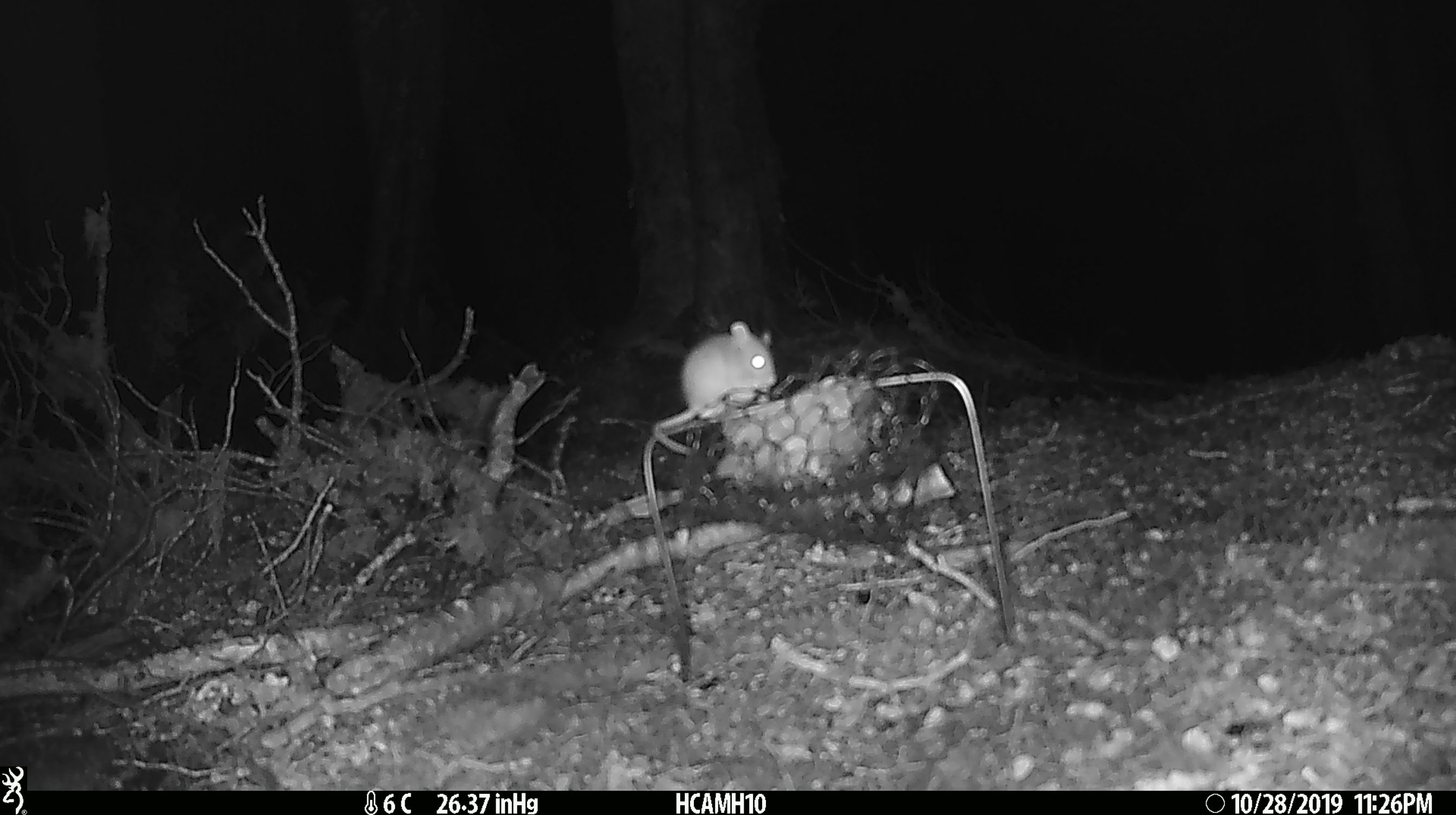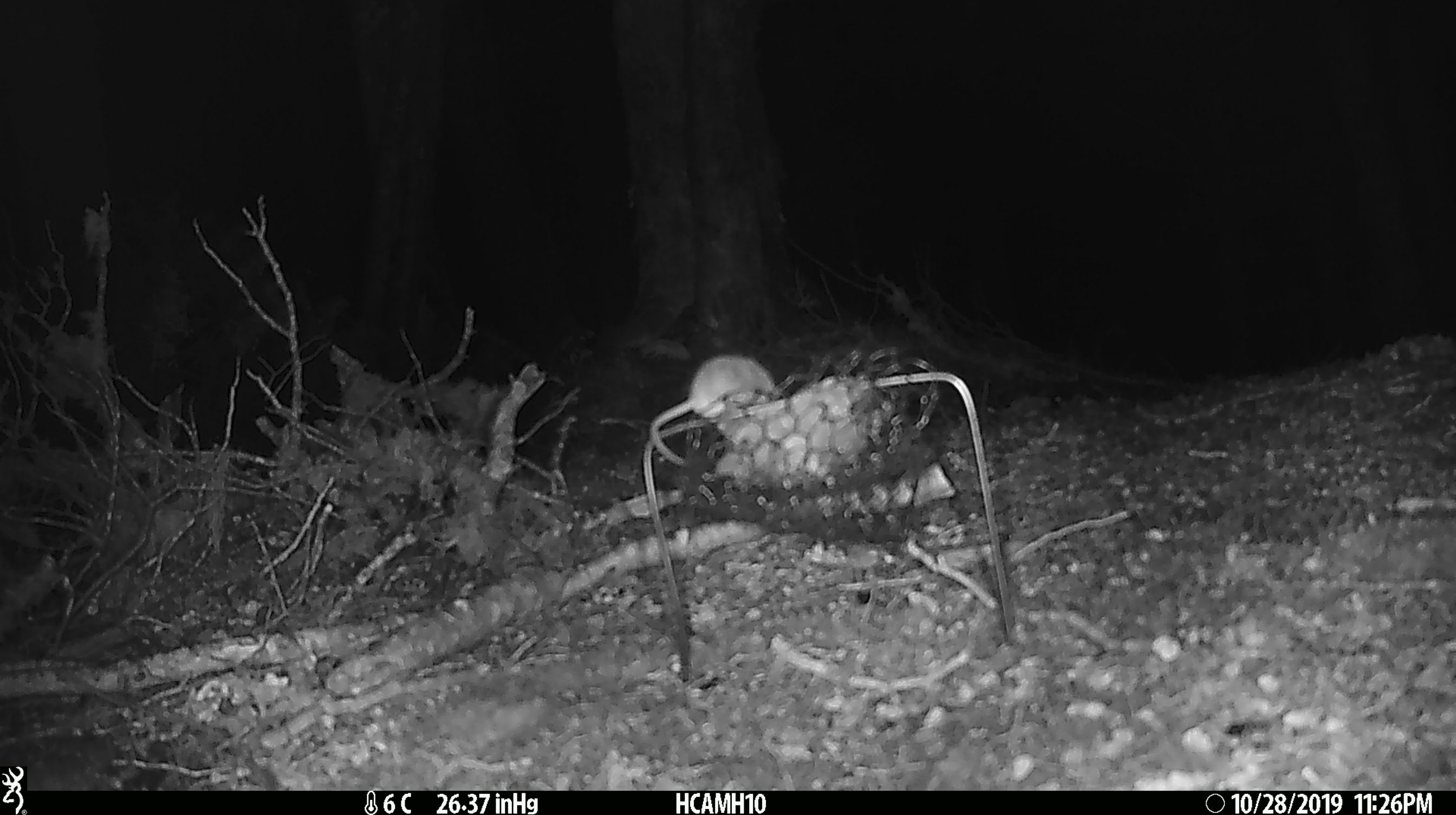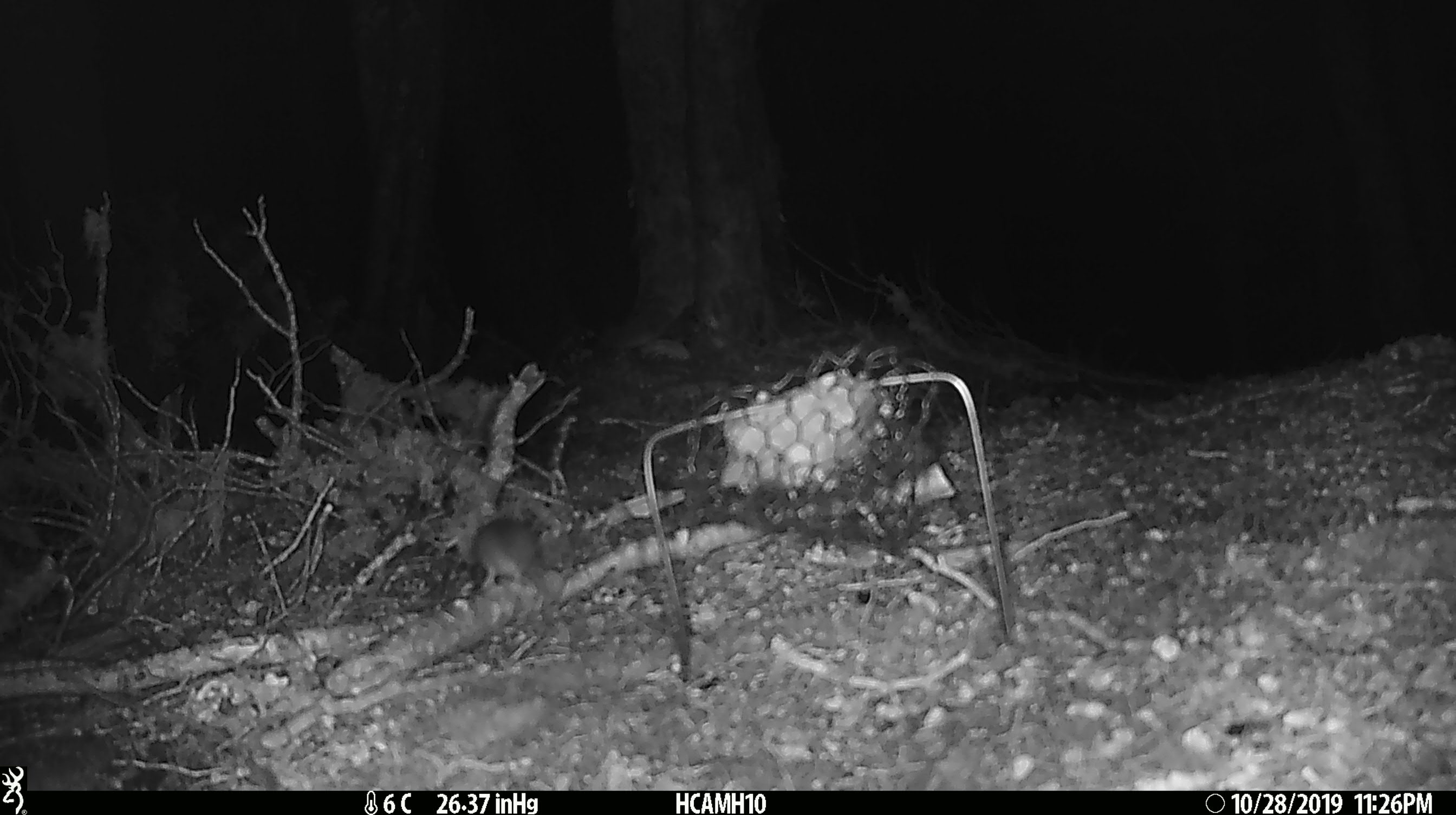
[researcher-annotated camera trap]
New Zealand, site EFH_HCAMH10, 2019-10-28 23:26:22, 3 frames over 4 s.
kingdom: Animalia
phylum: Chordata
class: Mammalia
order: Rodentia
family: Muridae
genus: Mus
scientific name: Mus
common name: mouse